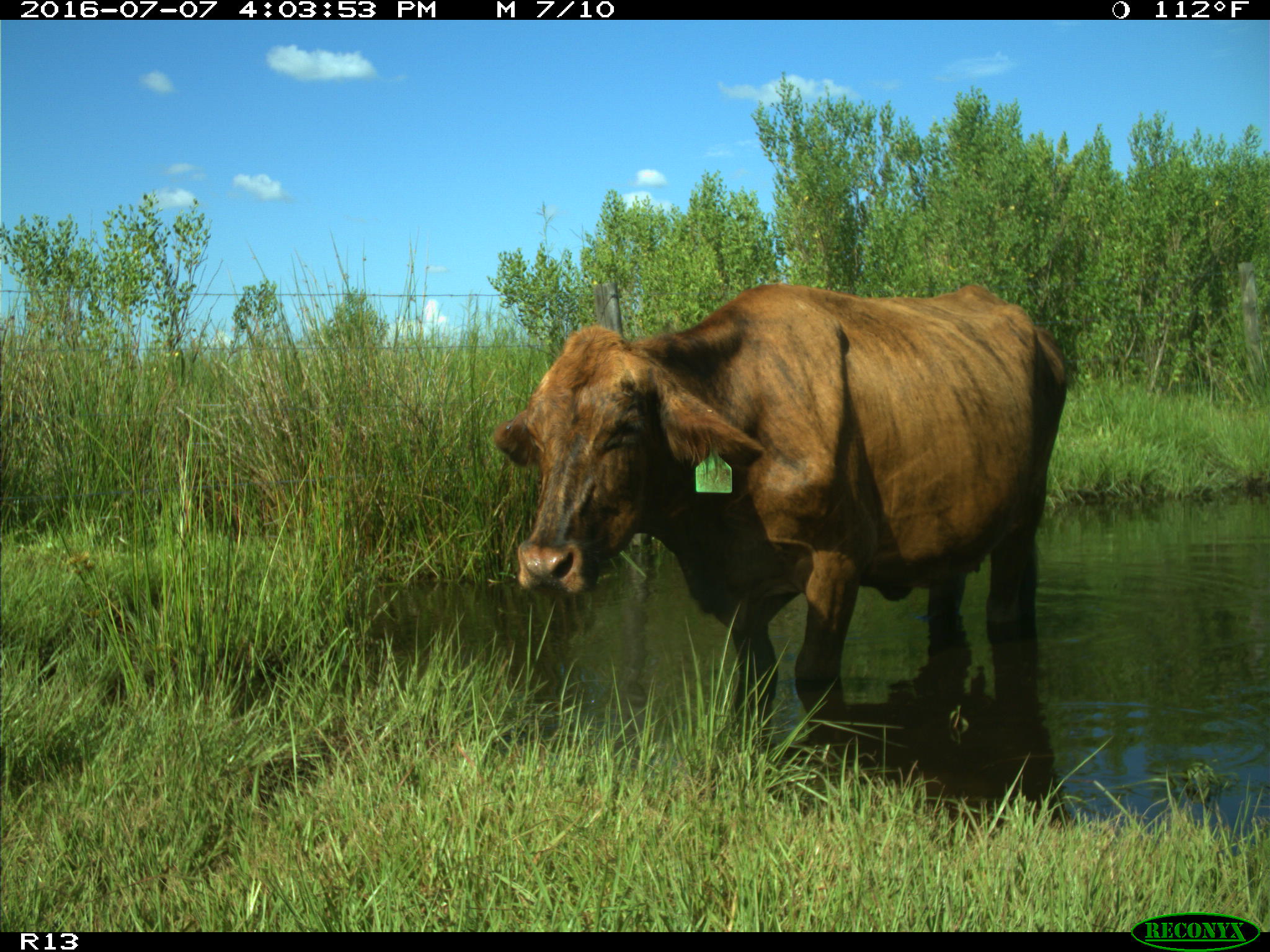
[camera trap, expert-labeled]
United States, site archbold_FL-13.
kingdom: Animalia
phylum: Chordata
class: Mammalia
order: Artiodactyla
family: Bovidae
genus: Bos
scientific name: Bos taurus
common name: domestic cow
Bos taurus (domestic cow).